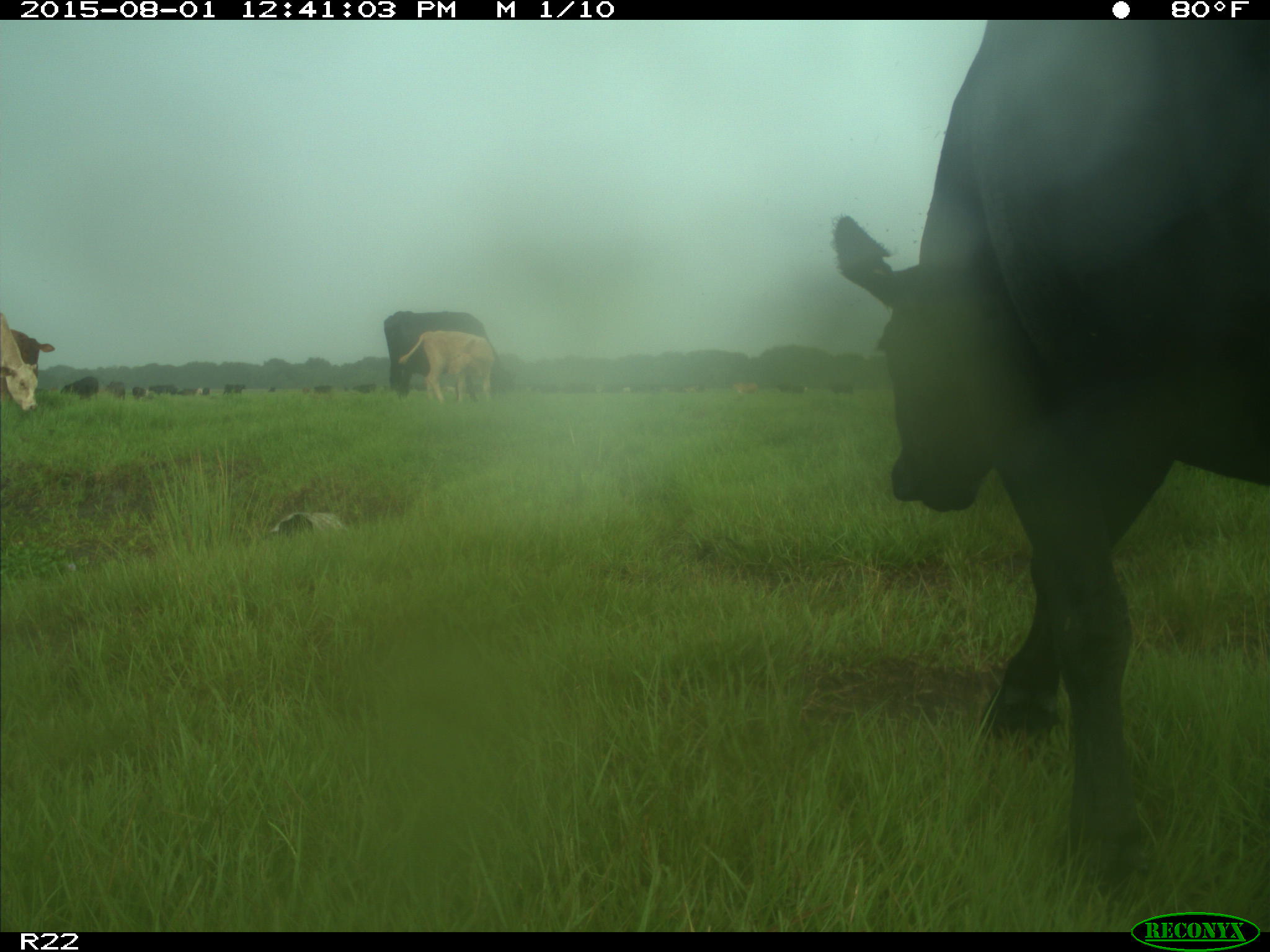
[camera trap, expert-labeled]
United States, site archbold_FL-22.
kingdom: Animalia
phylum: Chordata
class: Mammalia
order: Artiodactyla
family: Bovidae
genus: Bos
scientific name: Bos taurus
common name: domestic cow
Bos taurus (domestic cow).